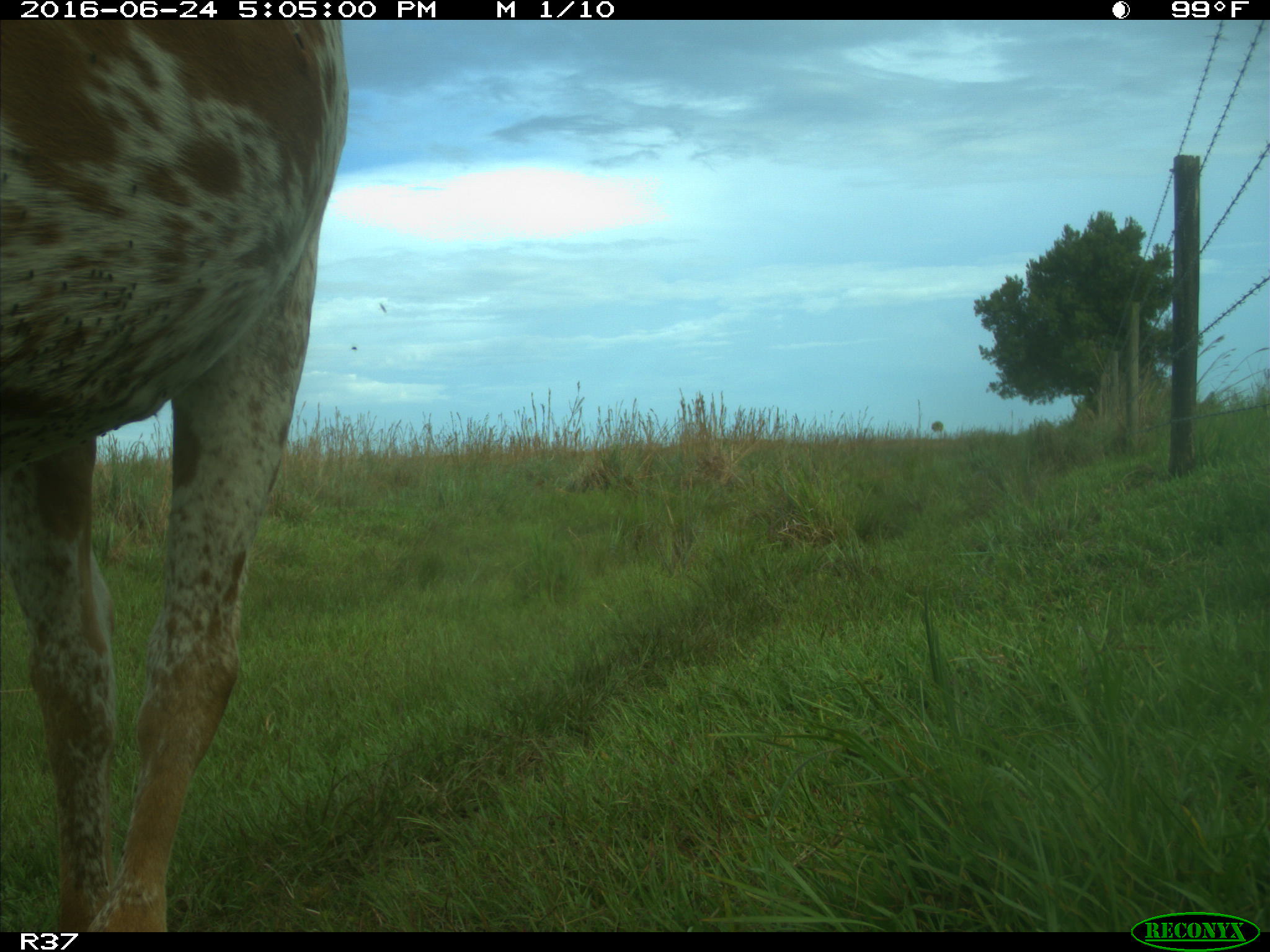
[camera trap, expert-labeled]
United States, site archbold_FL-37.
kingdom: Animalia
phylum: Chordata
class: Mammalia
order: Artiodactyla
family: Bovidae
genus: Bos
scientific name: Bos taurus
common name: domestic cow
Bos taurus (domestic cow).